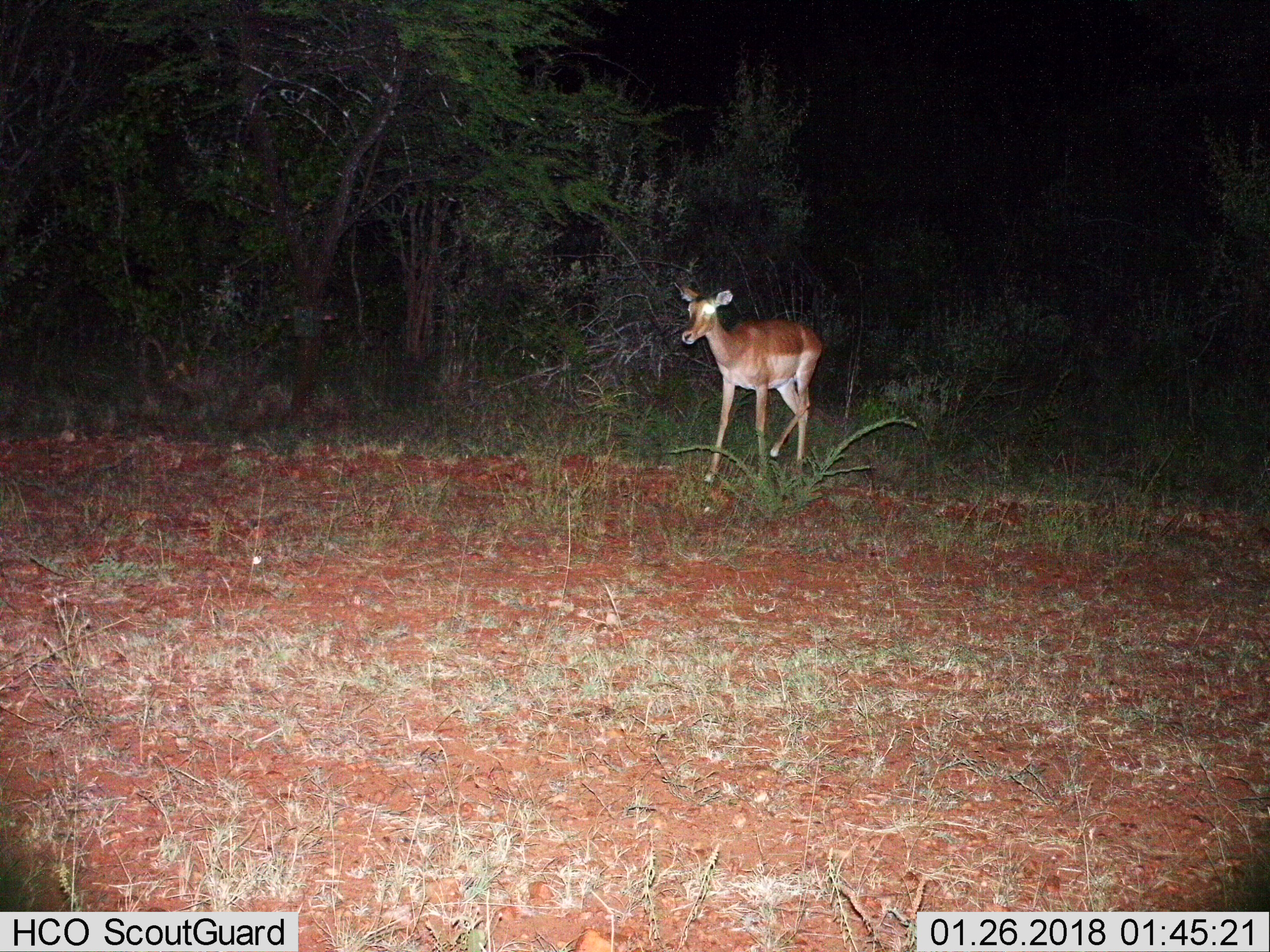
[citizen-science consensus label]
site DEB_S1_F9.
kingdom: Animalia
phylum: Chordata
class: Mammalia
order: Artiodactyla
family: Bovidae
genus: Aepyceros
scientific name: Aepyceros melampus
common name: impala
Impala (Aepyceros melampus), count 1. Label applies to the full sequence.